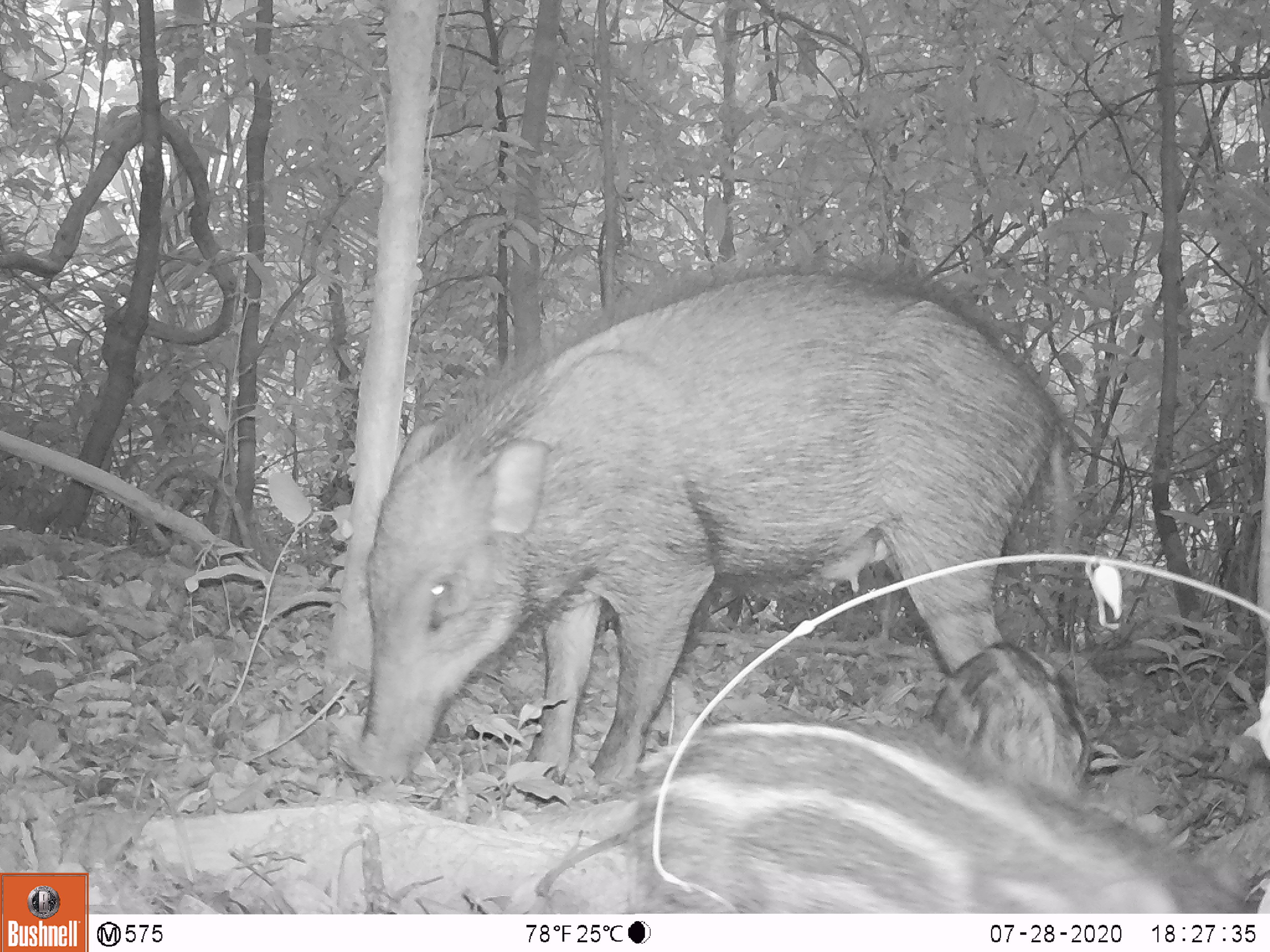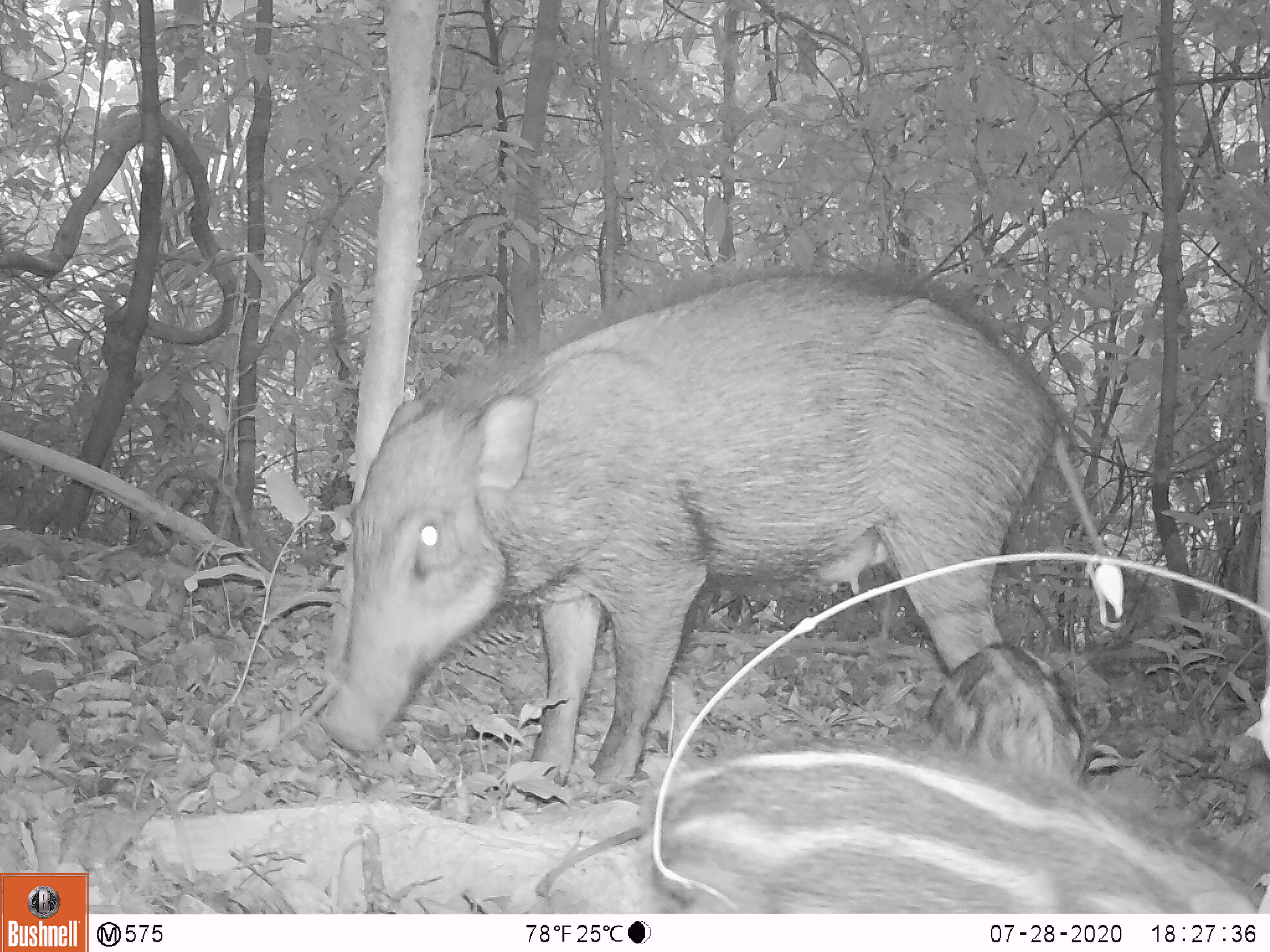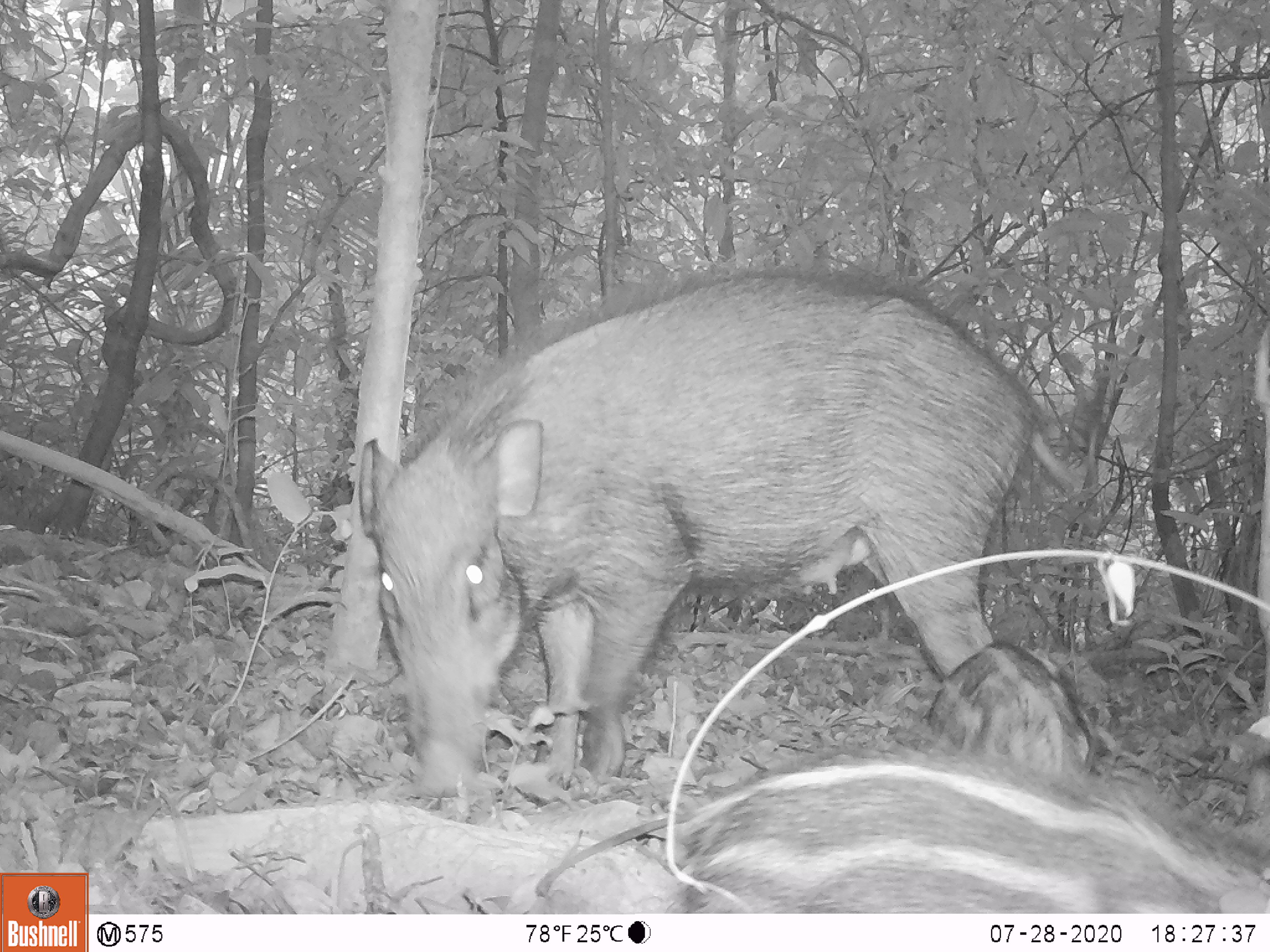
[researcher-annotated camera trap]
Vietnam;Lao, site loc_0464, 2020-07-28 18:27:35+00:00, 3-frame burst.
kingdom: Animalia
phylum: Chordata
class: Mammalia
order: Artiodactyla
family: Suidae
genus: Sus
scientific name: Sus scrofa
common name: eurasian wild pig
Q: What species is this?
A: Eurasian wild pig (Sus scrofa).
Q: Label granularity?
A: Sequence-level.